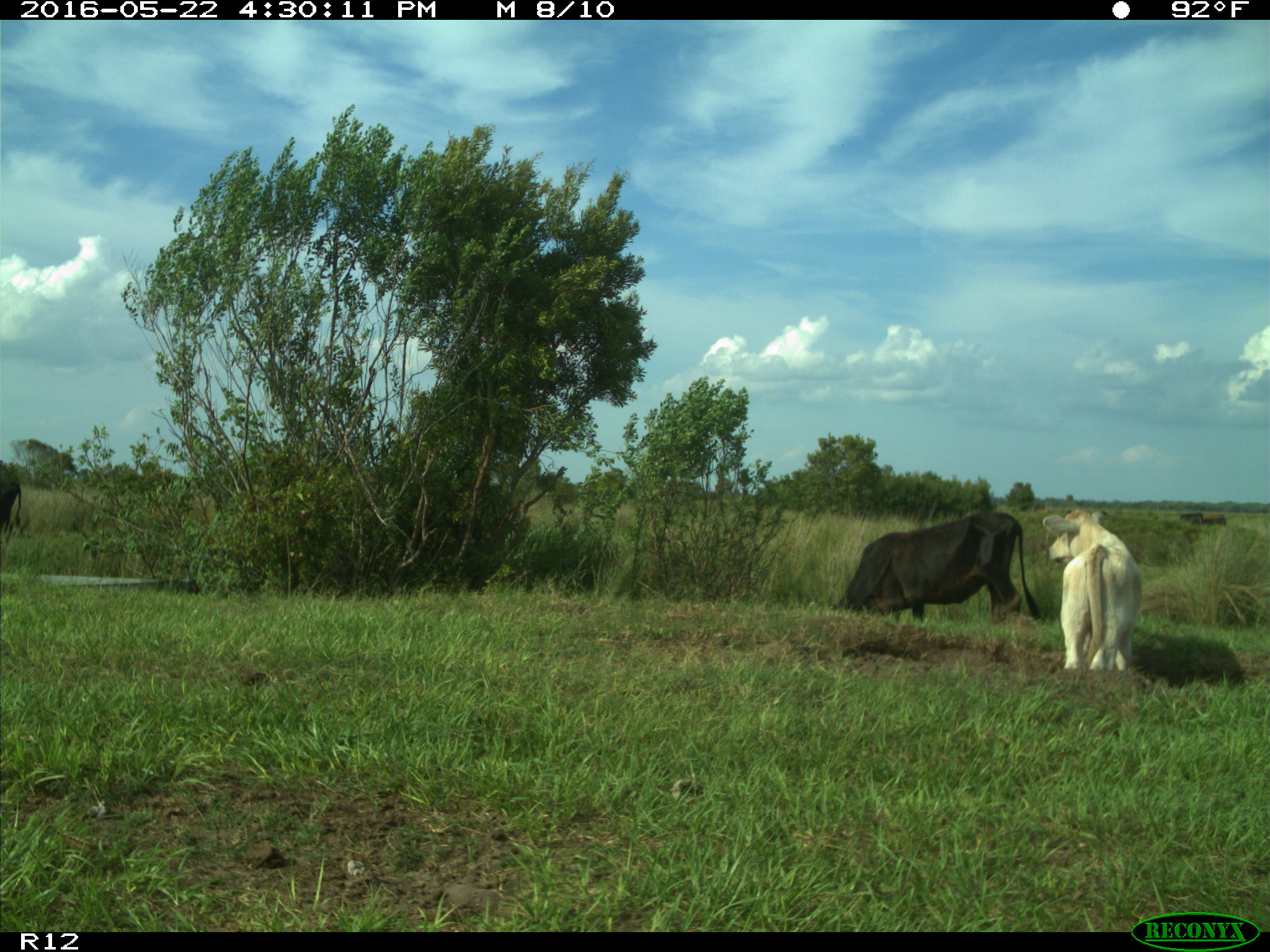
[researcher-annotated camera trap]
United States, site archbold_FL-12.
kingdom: Animalia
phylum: Chordata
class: Mammalia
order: Artiodactyla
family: Bovidae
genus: Bos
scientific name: Bos taurus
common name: domestic cow